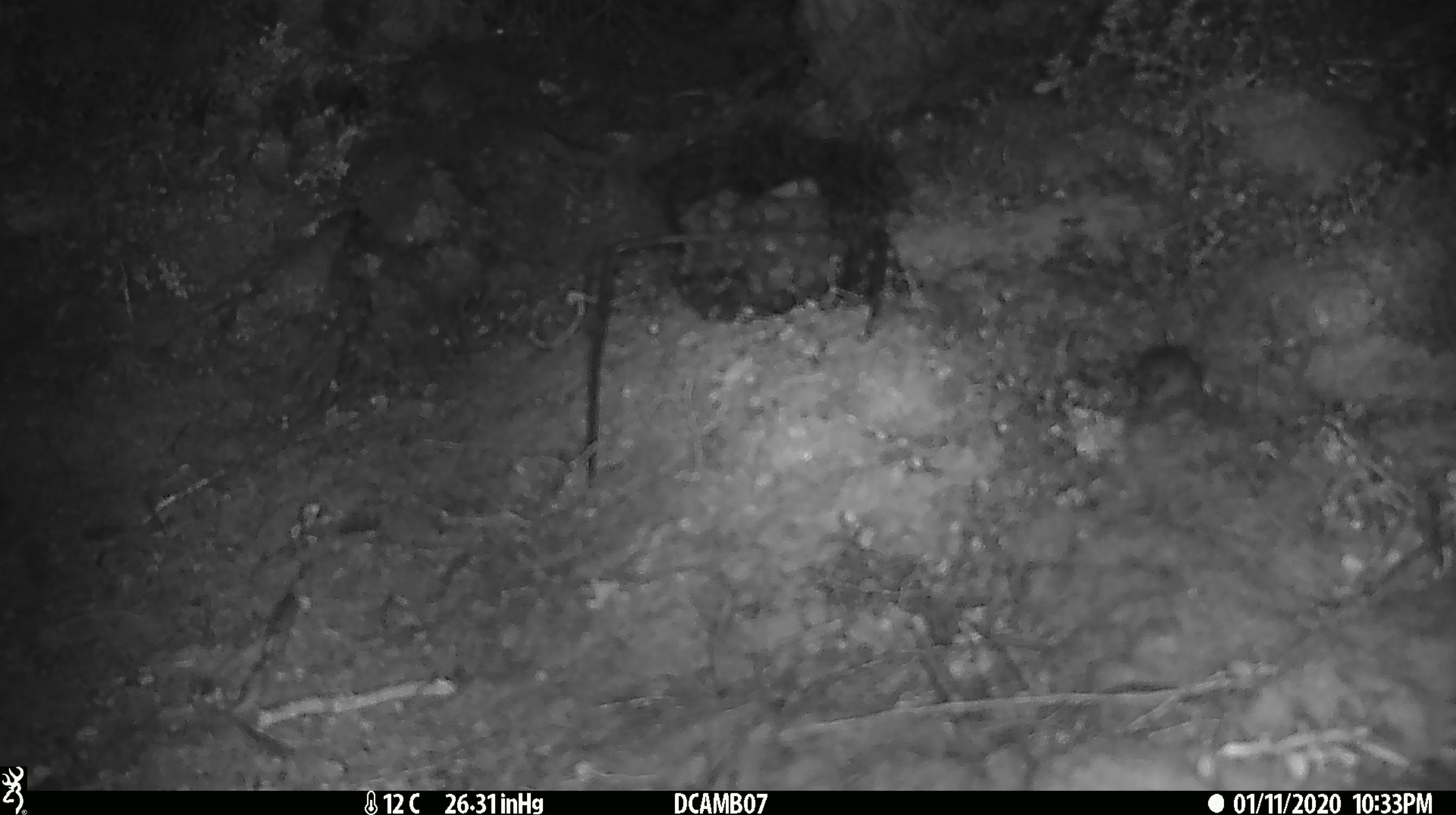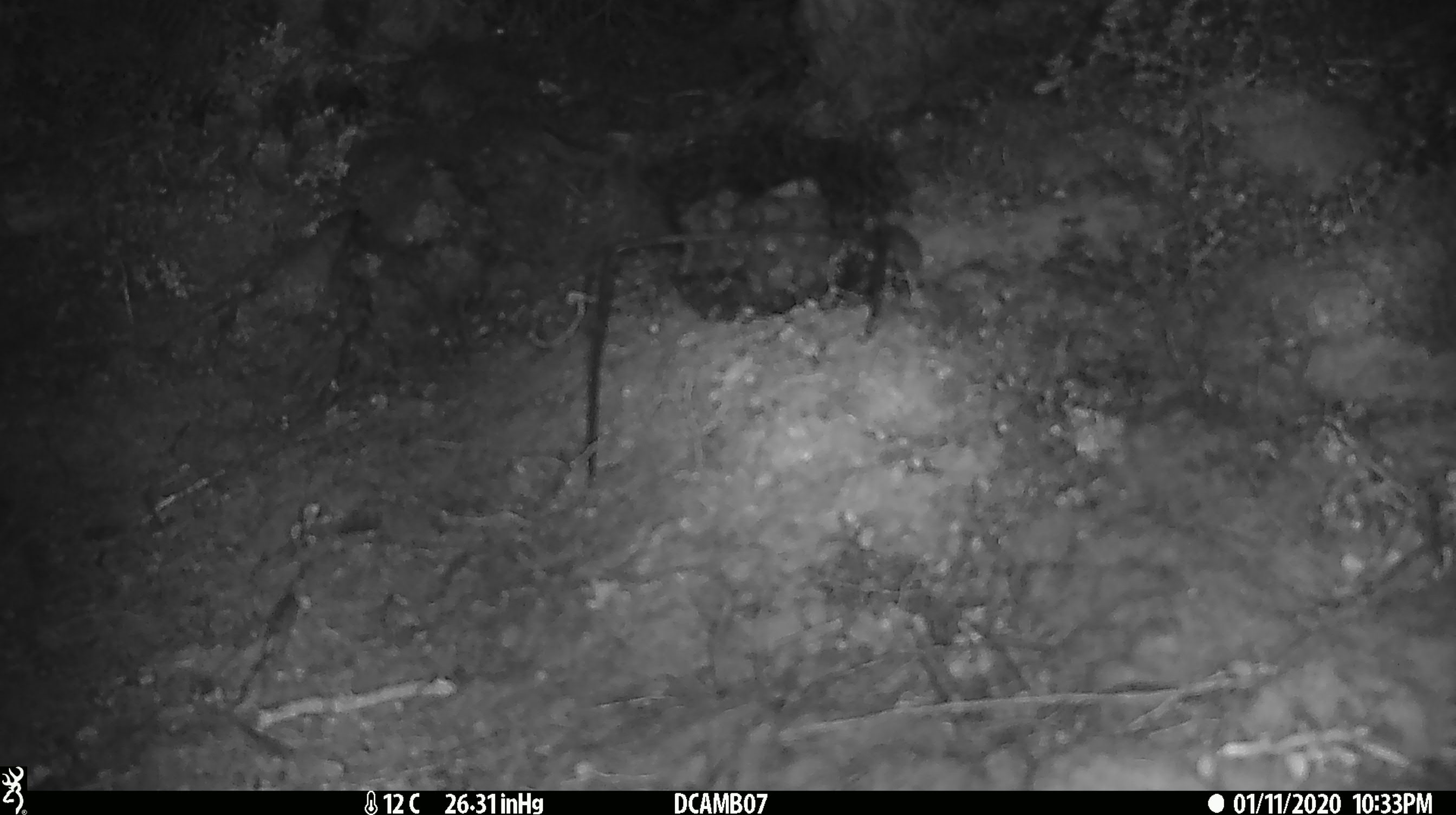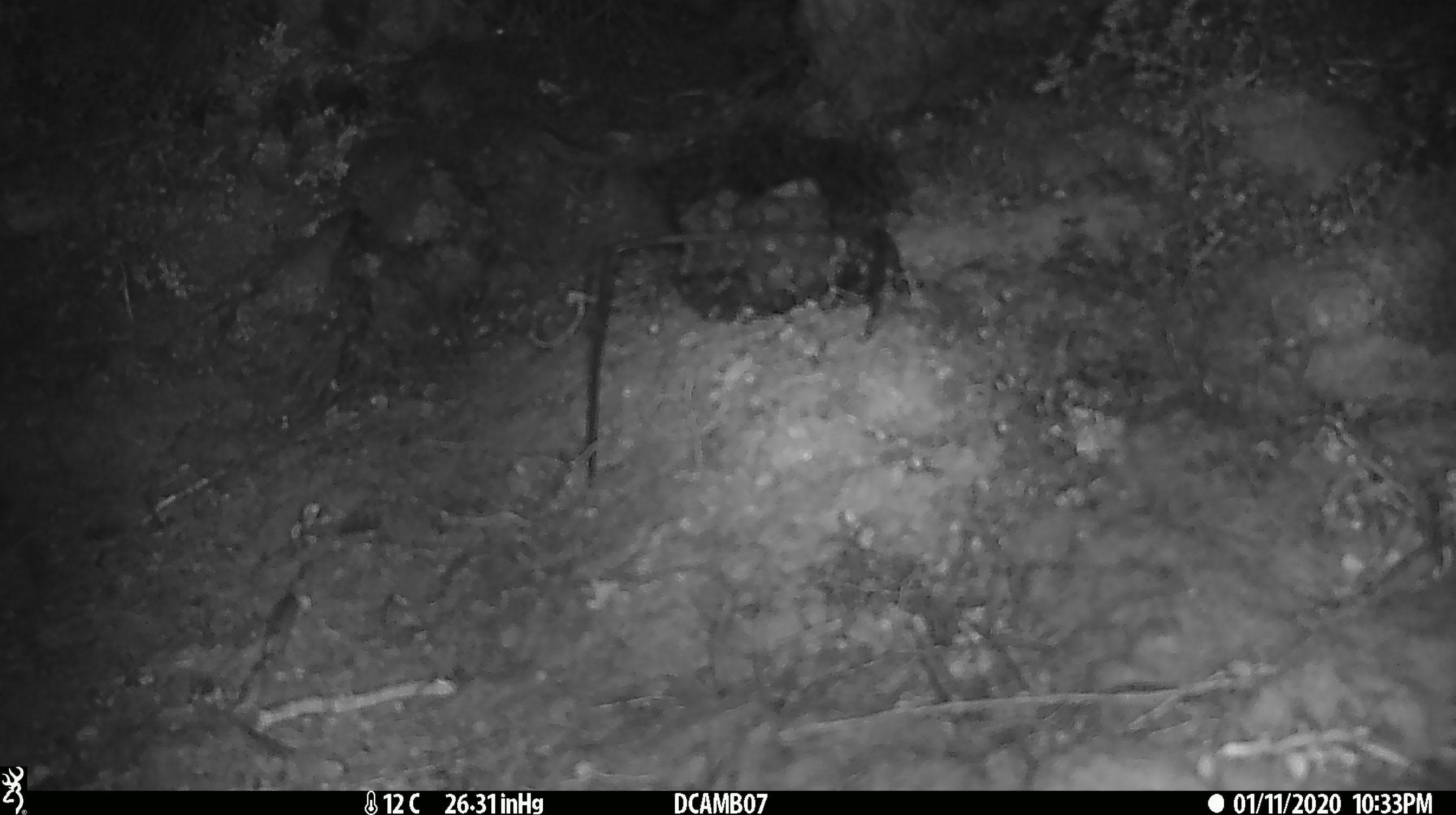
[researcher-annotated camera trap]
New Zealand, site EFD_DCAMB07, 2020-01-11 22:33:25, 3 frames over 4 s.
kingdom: Animalia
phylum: Chordata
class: Mammalia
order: Rodentia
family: Muridae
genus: Mus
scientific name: Mus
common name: mouse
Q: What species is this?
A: Mouse (Mus).